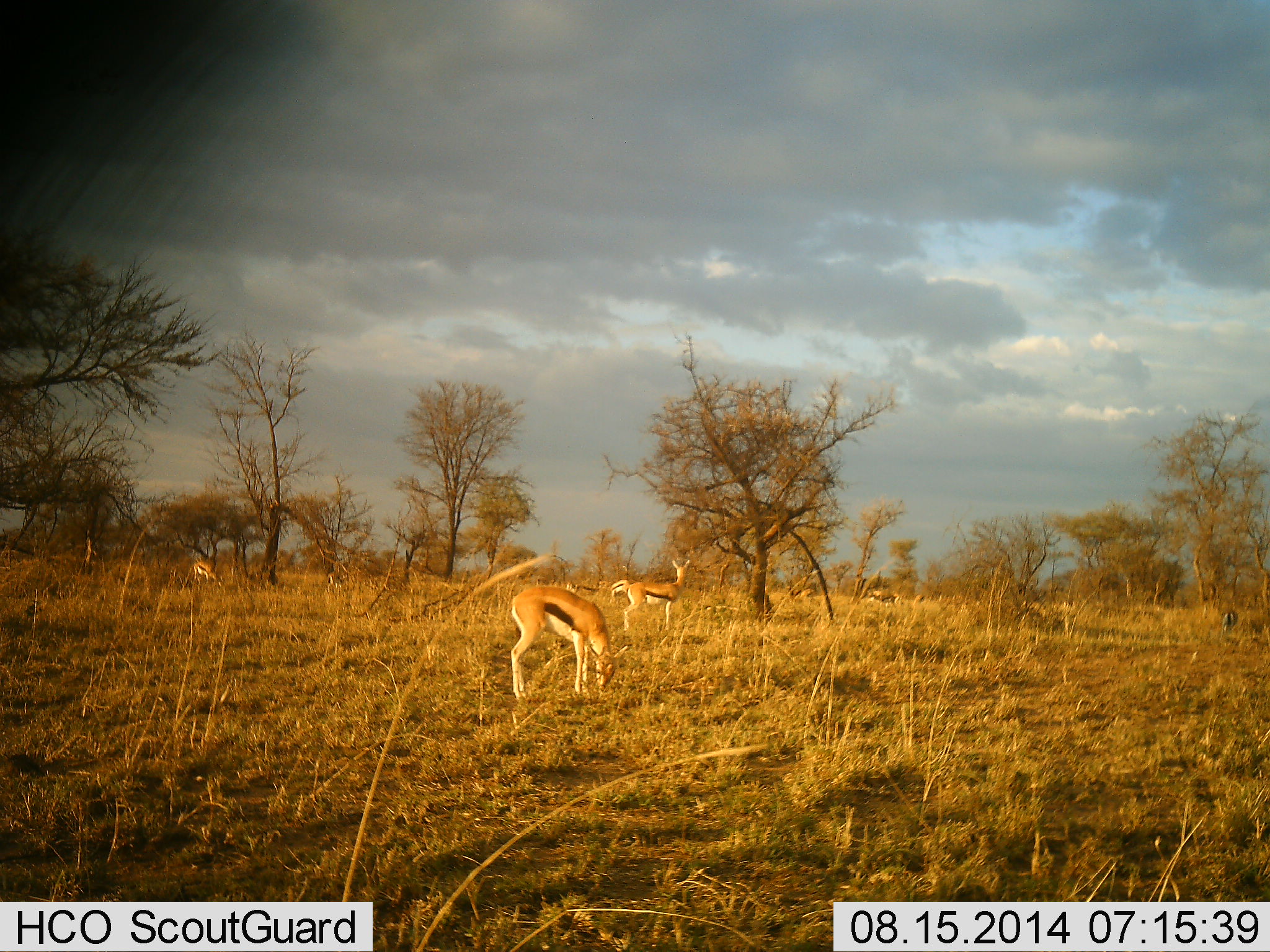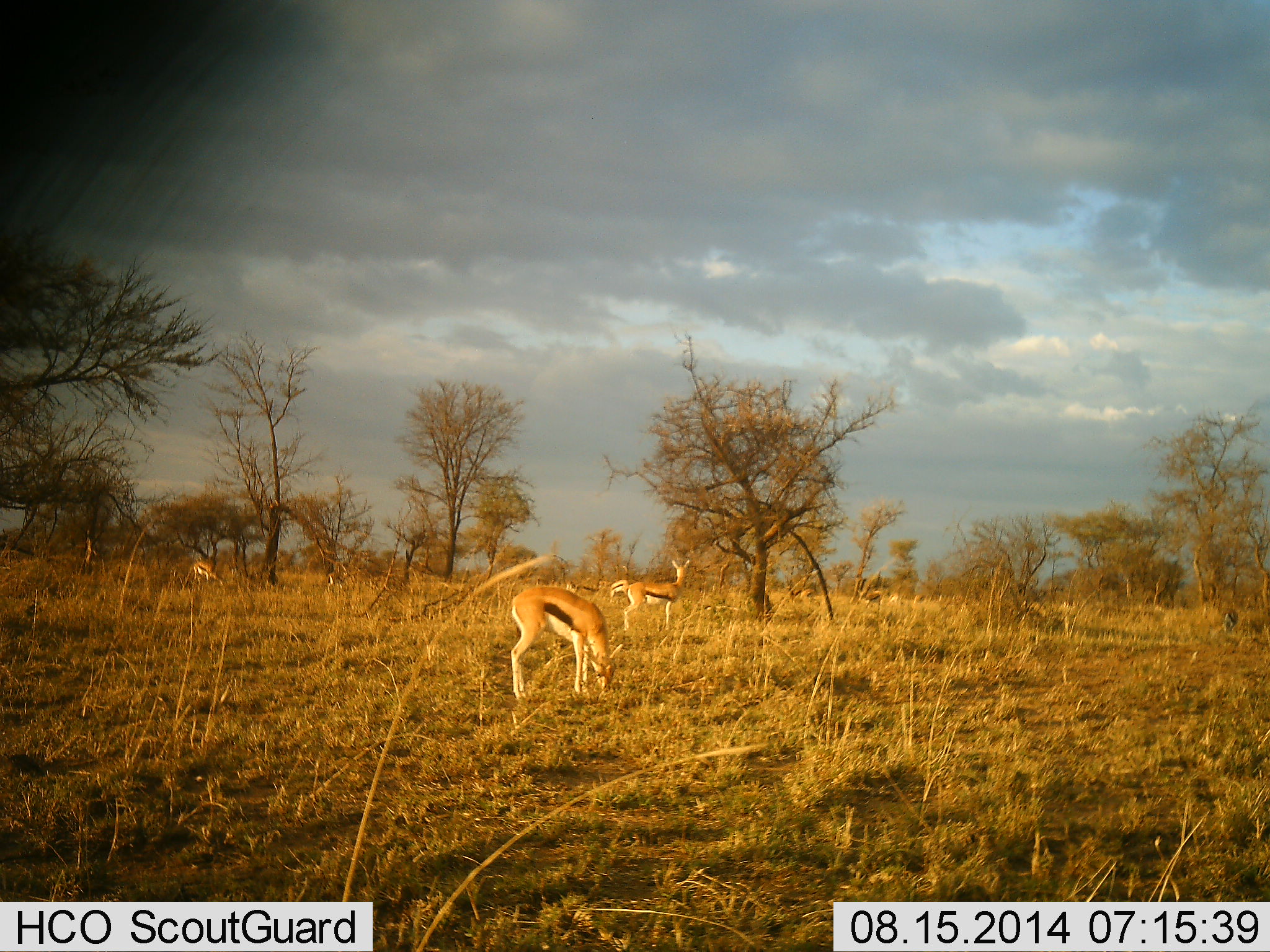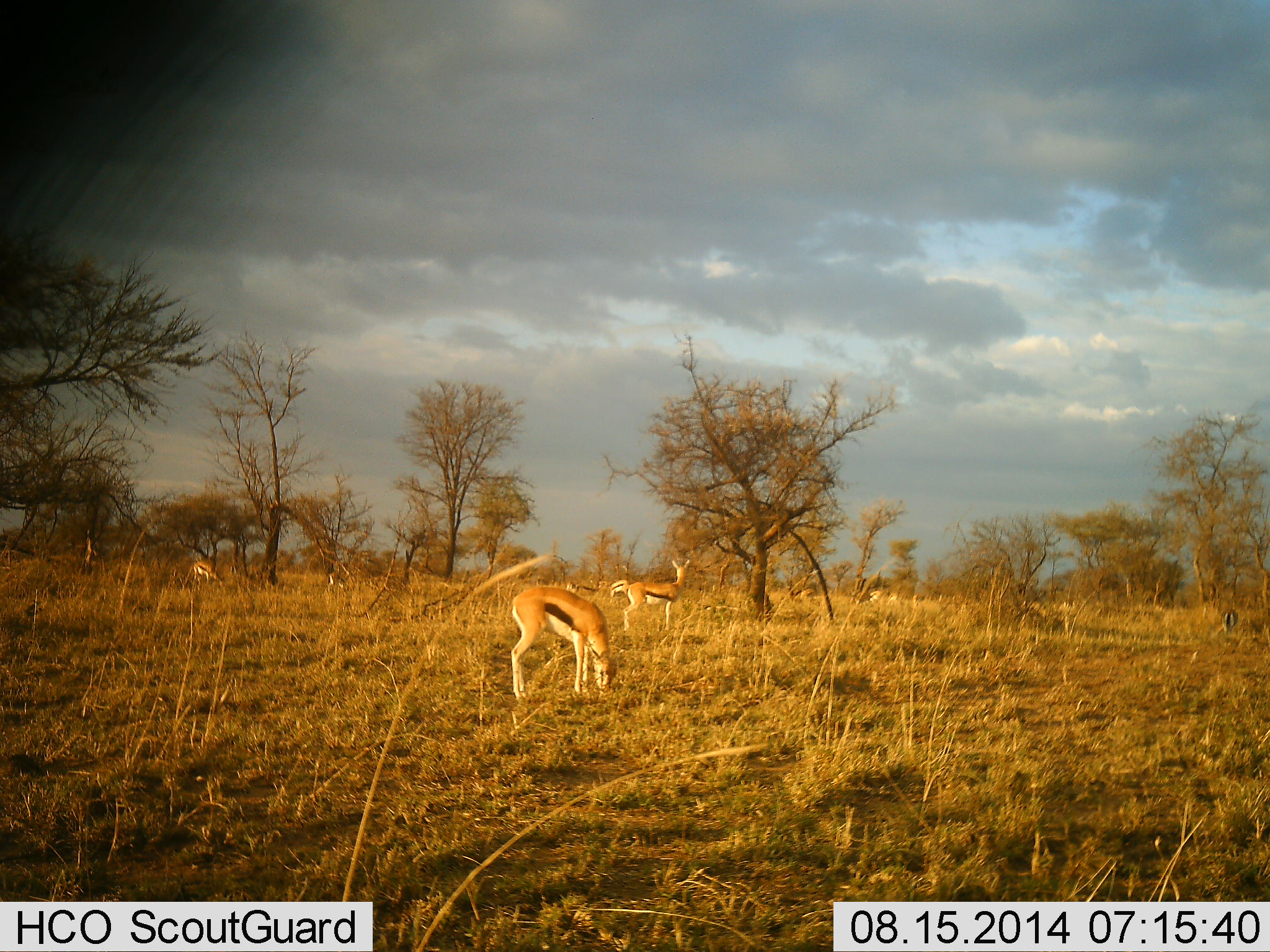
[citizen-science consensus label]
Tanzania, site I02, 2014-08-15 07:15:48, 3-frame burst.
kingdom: Animalia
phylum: Chordata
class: Mammalia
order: Artiodactyla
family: Bovidae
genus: Eudorcas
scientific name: Eudorcas thomsonii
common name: thomson's gazelle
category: gazellethomsons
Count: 4.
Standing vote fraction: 82%.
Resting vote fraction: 0%.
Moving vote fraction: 27%.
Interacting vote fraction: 0%.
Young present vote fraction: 0%.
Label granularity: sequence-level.